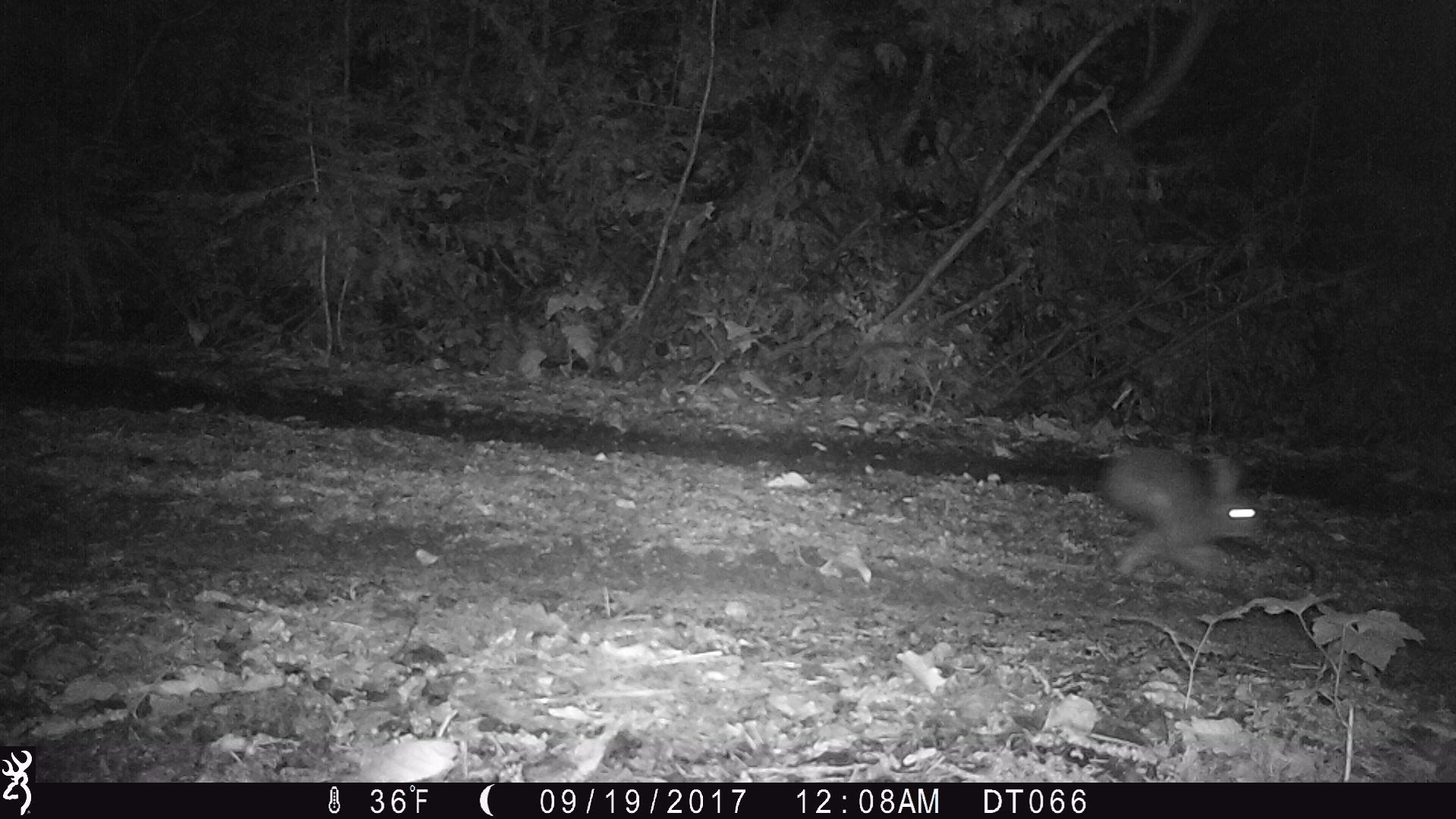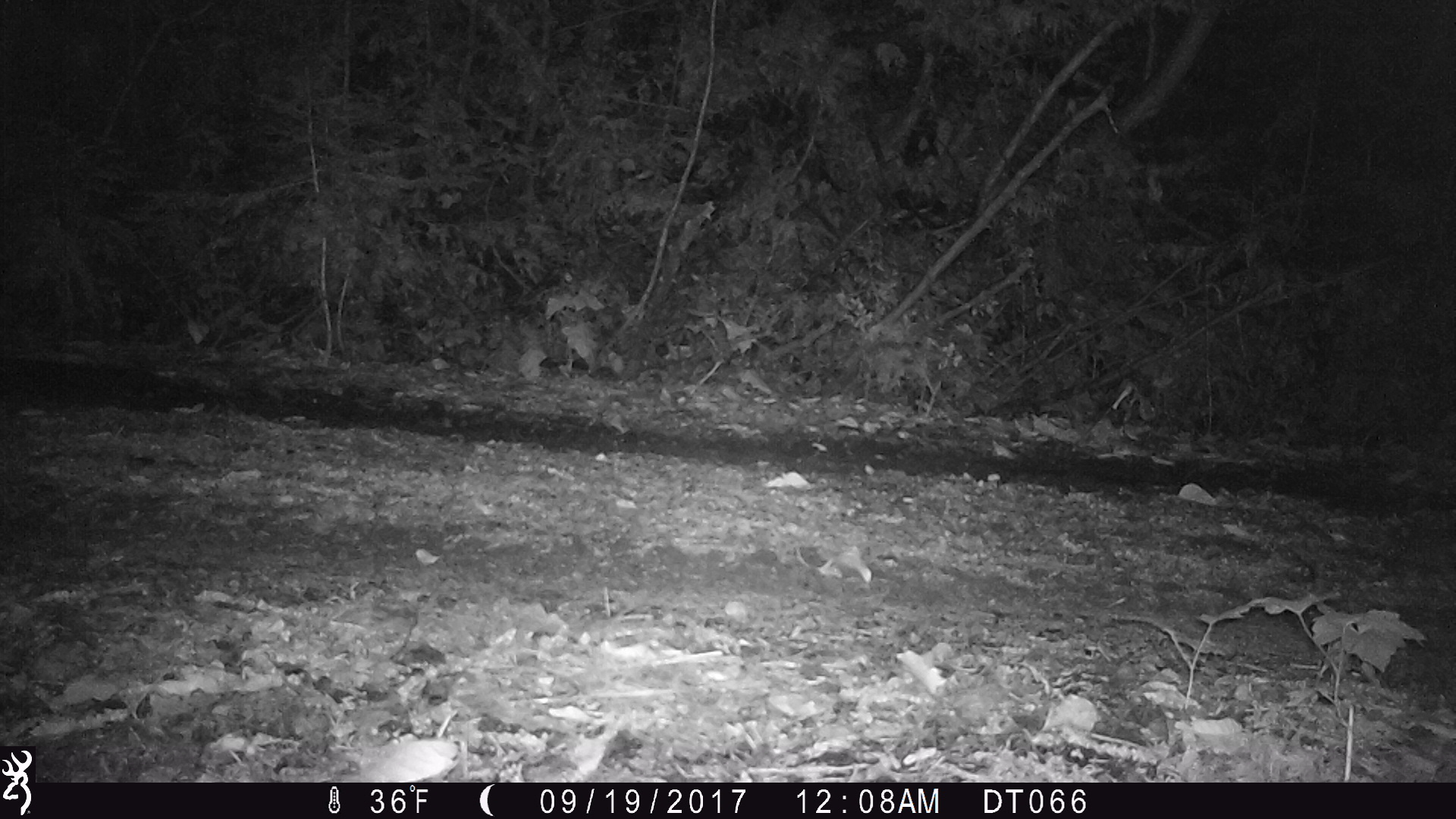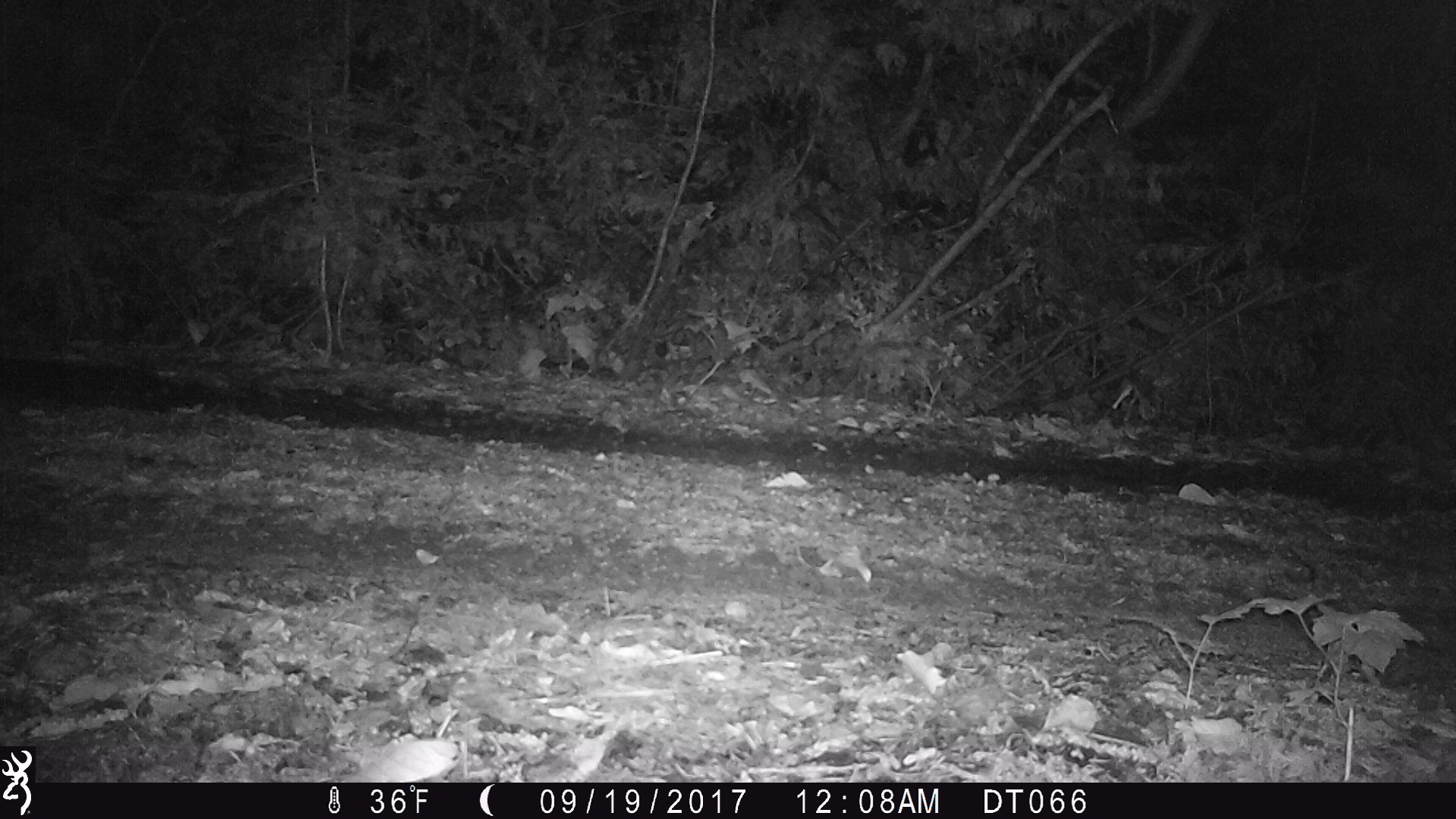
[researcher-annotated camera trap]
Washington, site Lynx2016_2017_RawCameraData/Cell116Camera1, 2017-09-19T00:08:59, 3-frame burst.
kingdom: Animalia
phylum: Chordata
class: Mammalia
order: Lagomorpha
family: Leporidae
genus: Lepus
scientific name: Lepus americanus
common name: snowshoe hare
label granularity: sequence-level